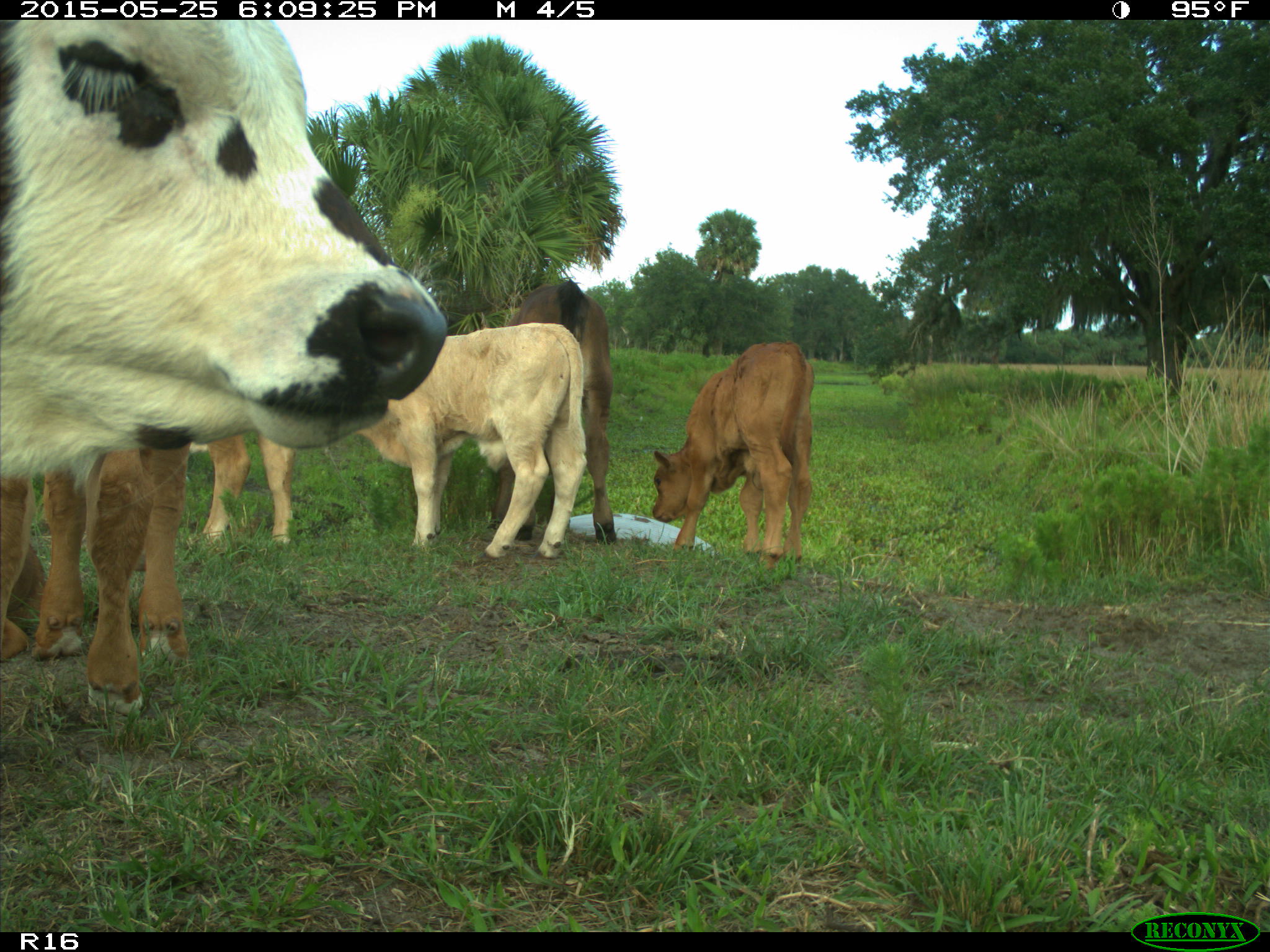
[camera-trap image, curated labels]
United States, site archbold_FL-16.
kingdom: Animalia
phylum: Chordata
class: Mammalia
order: Artiodactyla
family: Bovidae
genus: Bos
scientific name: Bos taurus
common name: domestic cow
Bos taurus (domestic cow).